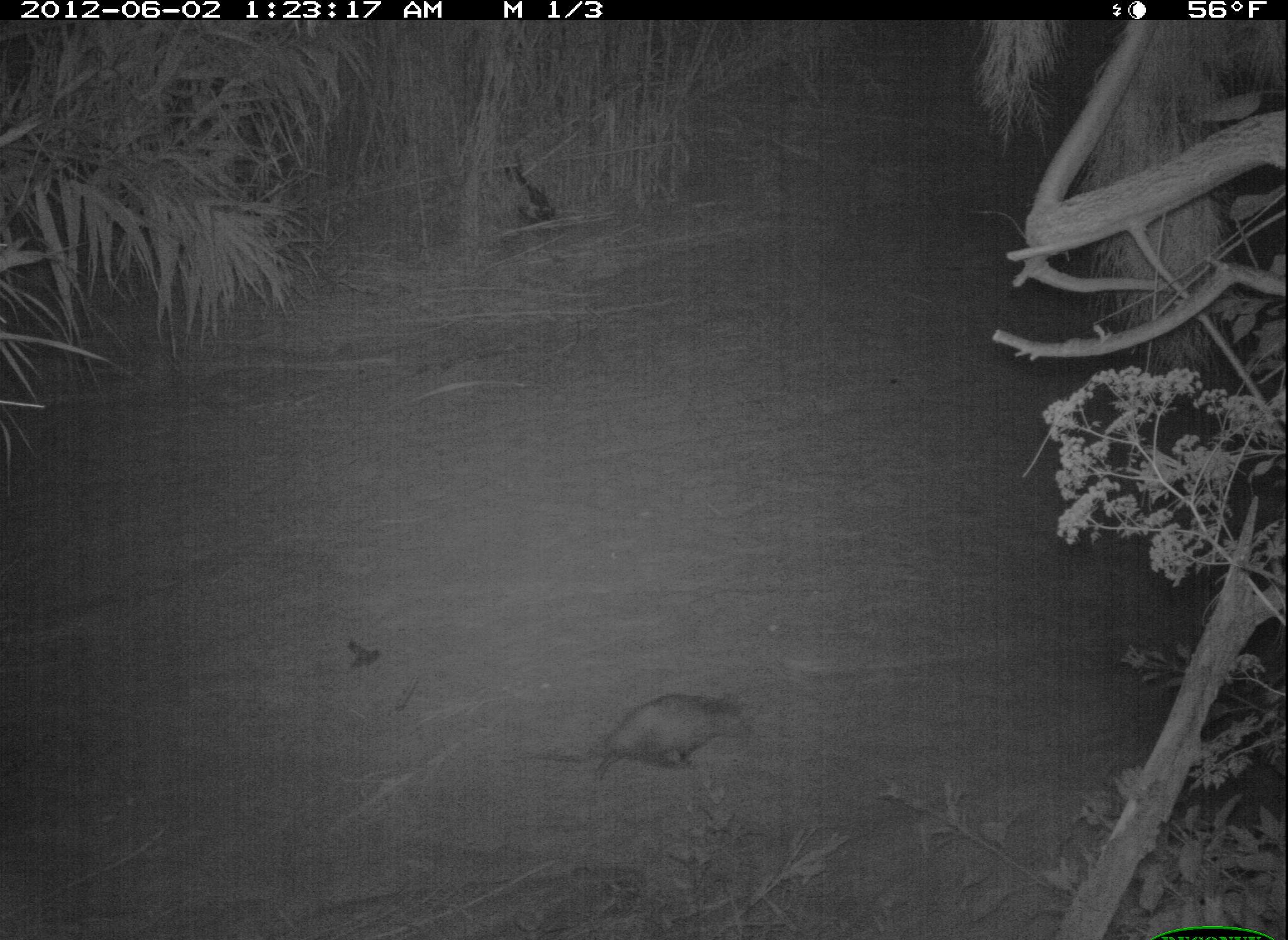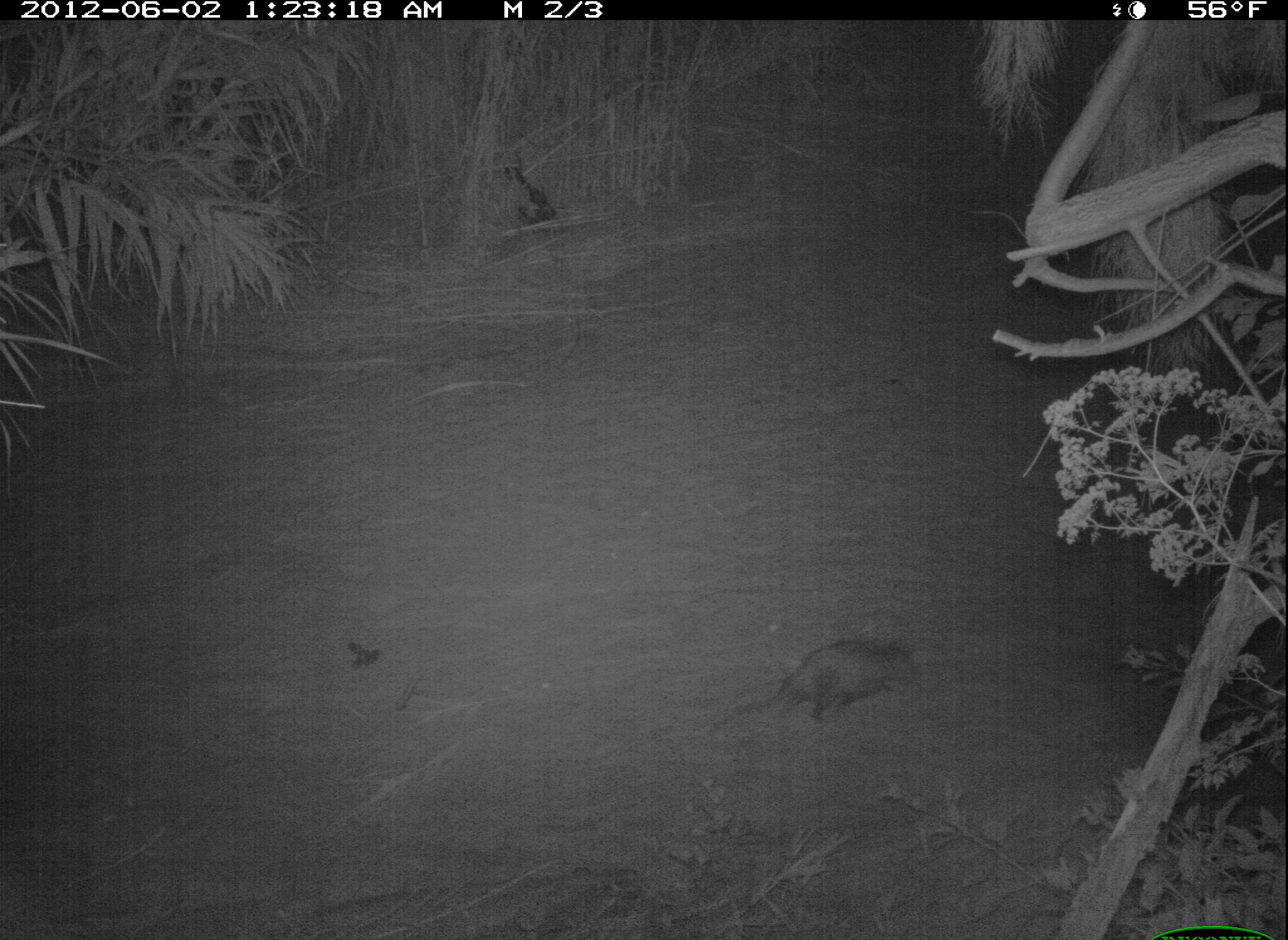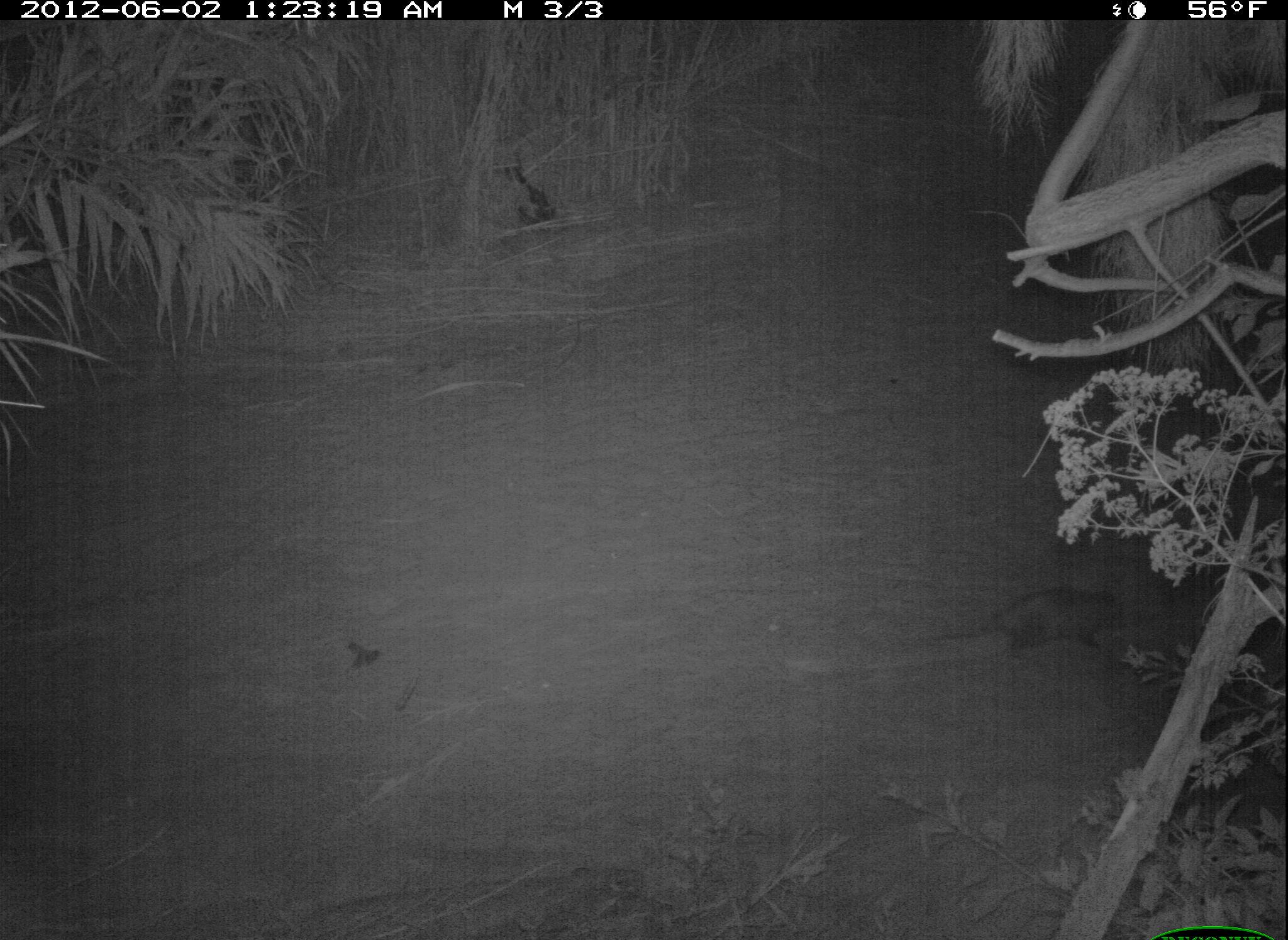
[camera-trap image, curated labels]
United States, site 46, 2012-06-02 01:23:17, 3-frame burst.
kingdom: Animalia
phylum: Chordata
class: Mammalia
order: Didelphimorphia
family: Didelphidae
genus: Didelphis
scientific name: Didelphis virginiana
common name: virginia opossum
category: opossum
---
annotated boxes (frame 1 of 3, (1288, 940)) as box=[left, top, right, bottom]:
opossum: box=[520, 686, 760, 791]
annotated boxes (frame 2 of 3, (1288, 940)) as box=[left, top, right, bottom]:
opossum: box=[700, 627, 940, 734]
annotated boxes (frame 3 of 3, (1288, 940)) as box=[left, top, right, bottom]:
opossum: box=[932, 577, 1143, 673]